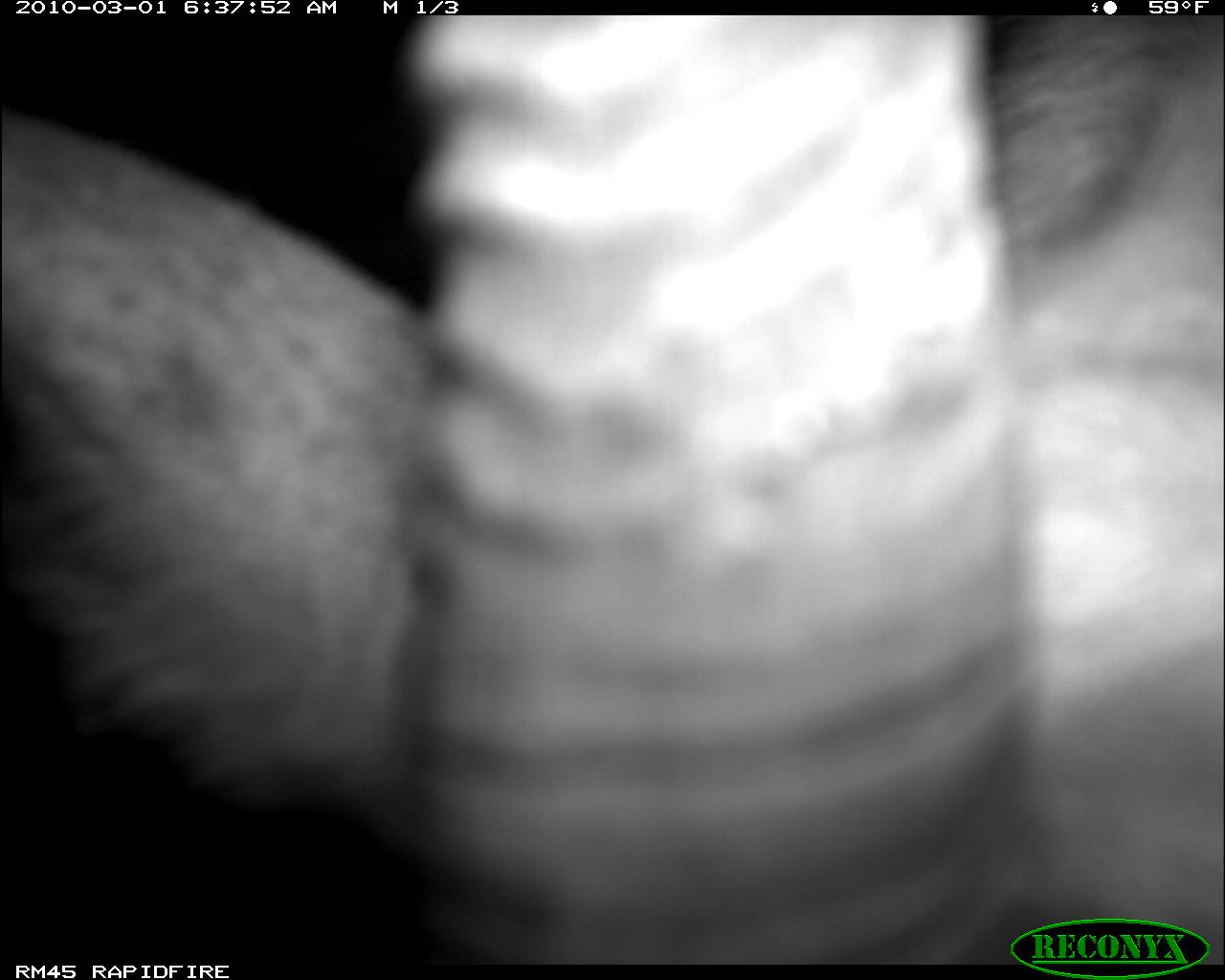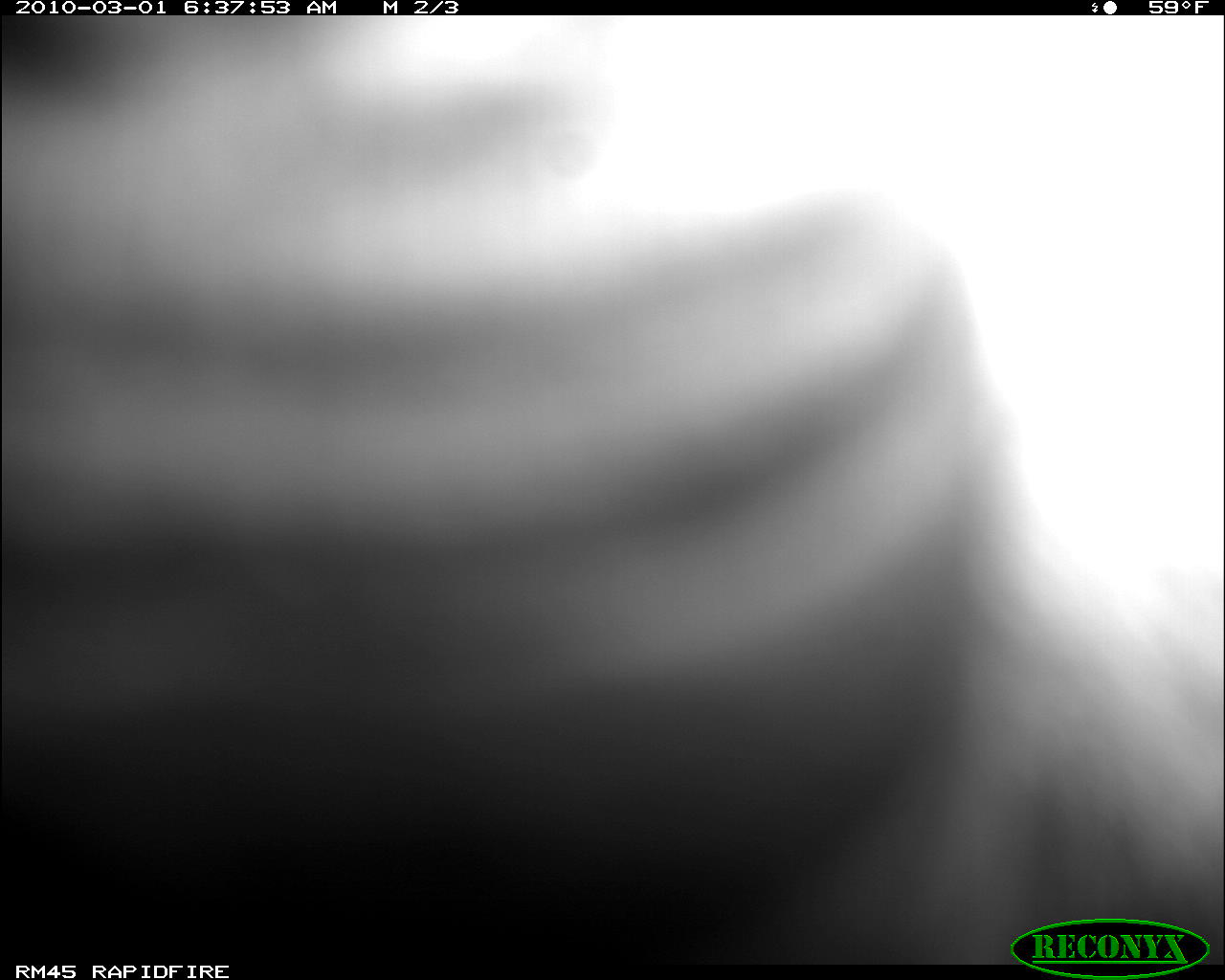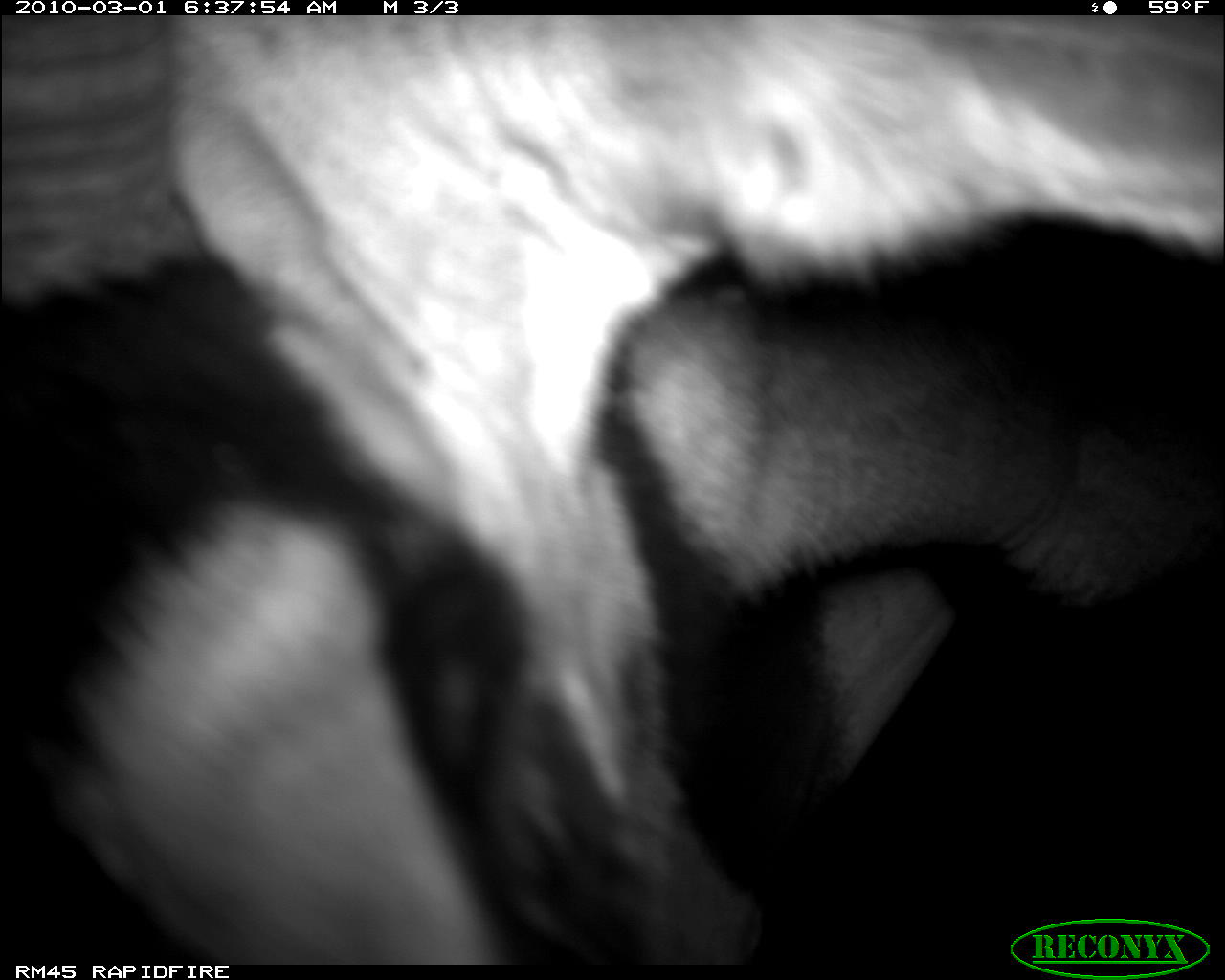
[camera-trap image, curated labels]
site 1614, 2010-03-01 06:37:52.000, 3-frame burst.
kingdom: Animalia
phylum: Chordata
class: Mammalia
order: Artiodactyla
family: Bovidae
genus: Nanger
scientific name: Nanger granti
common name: grant's gazelle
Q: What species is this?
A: Nanger granti (grant's gazelle).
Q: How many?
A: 1.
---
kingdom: Animalia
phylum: Chordata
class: Mammalia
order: Artiodactyla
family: Bovidae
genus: Syncerus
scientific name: Syncerus caffer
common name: african buffalo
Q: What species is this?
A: Syncerus caffer (african buffalo).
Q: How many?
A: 2.